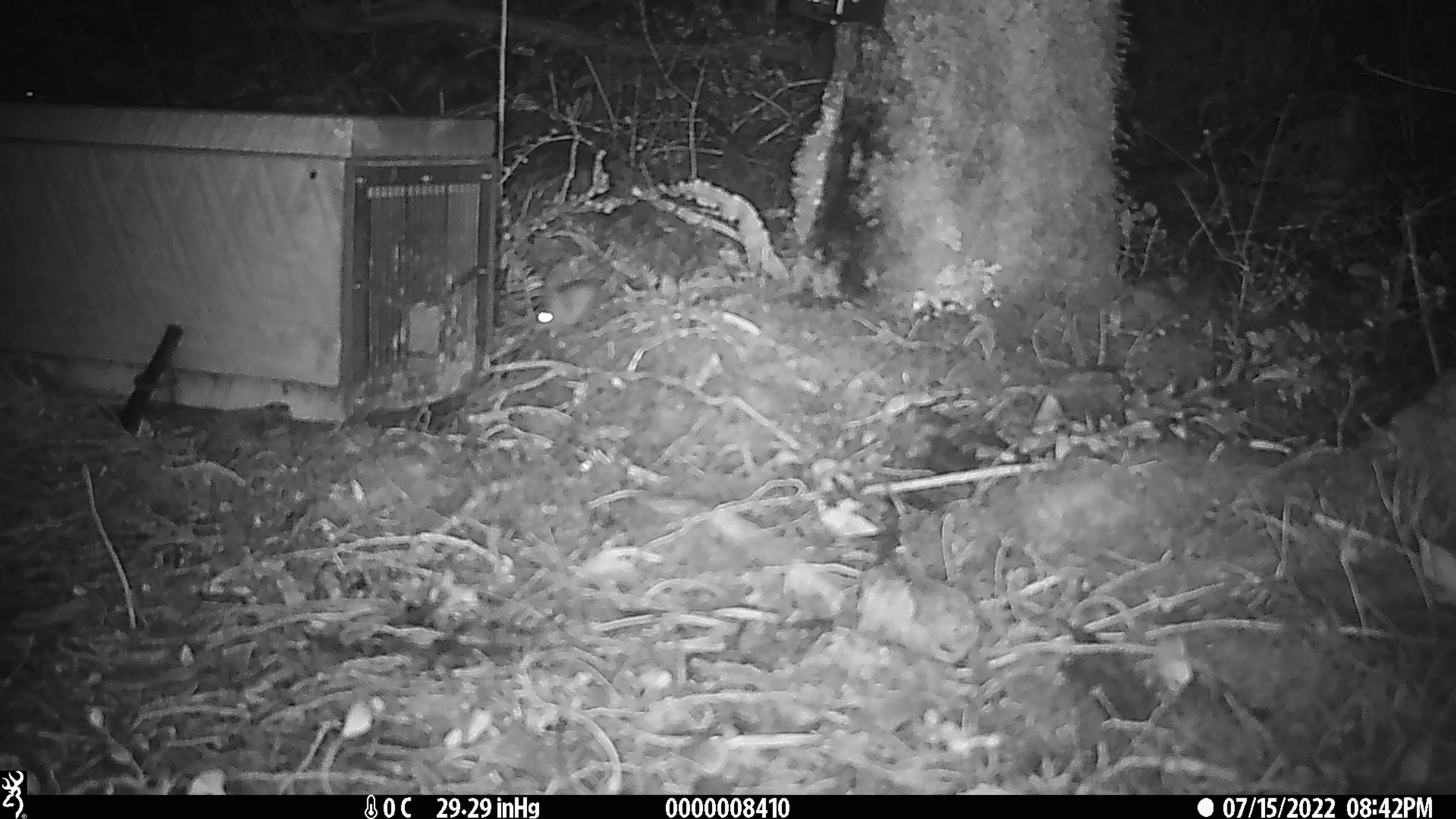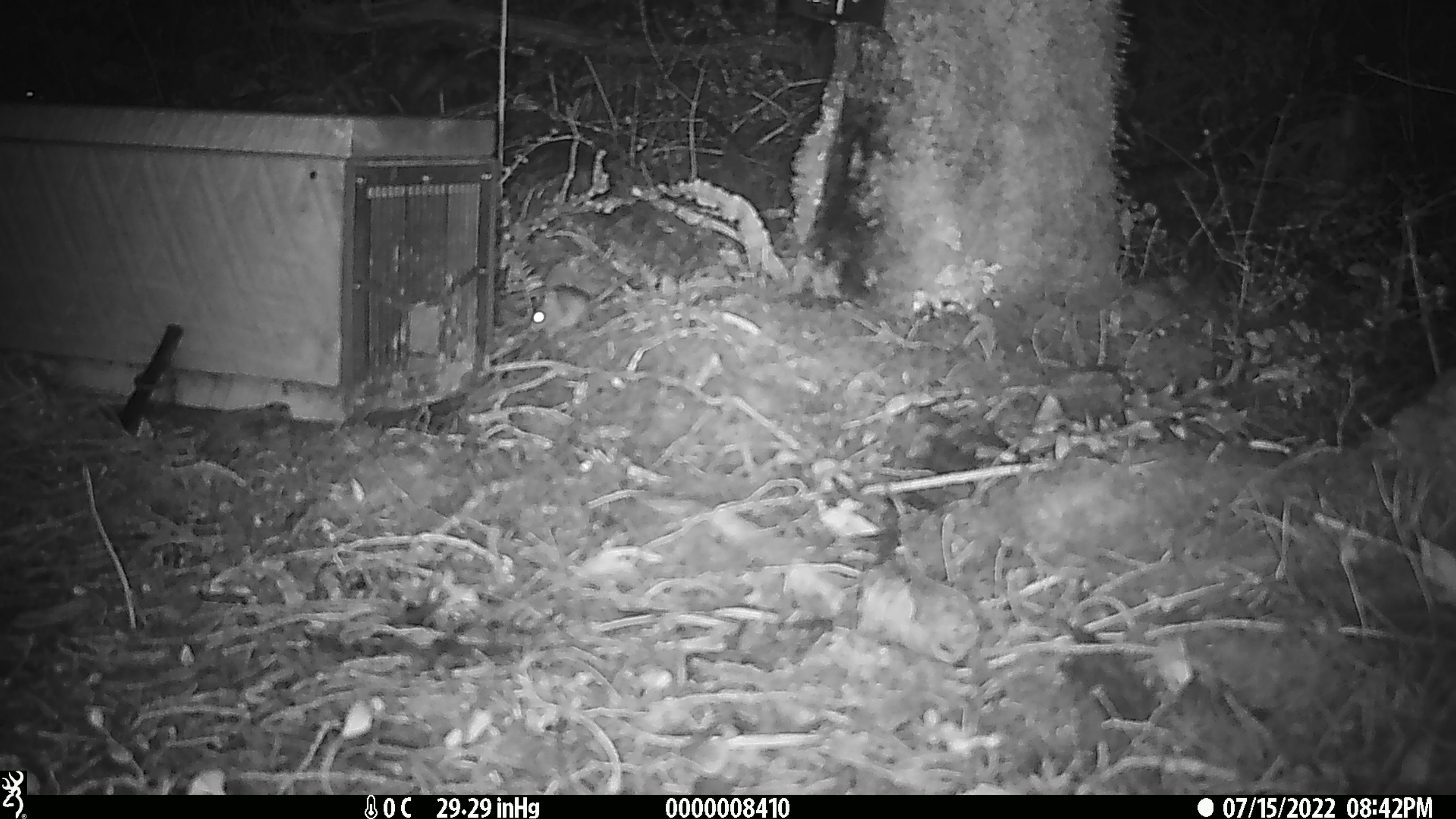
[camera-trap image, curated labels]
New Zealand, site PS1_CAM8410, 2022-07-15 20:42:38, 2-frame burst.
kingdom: Animalia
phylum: Chordata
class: Mammalia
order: Rodentia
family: Muridae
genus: Mus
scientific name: Mus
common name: mouse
Mouse (Mus).